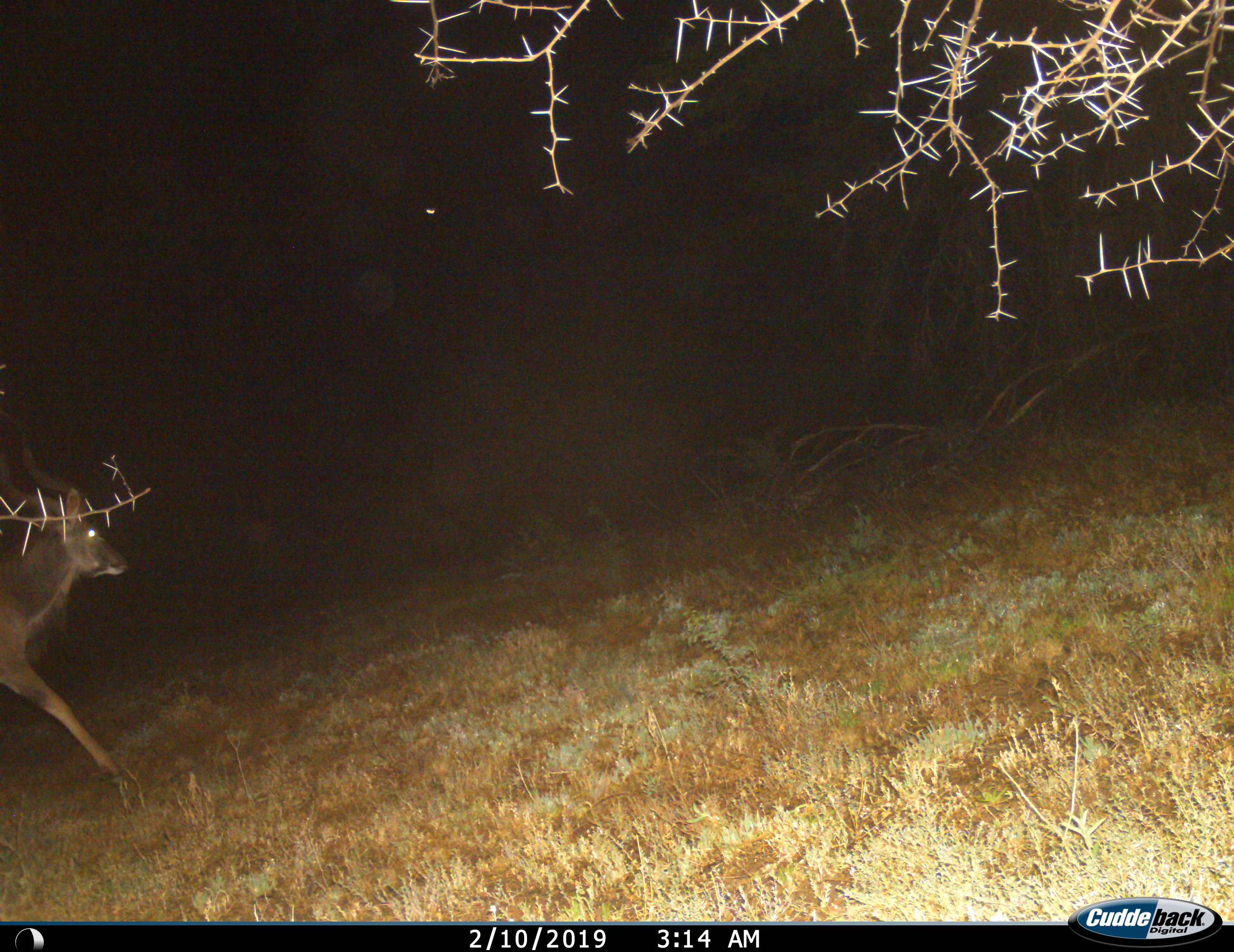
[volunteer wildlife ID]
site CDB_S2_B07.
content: unidentified animal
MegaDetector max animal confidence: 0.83